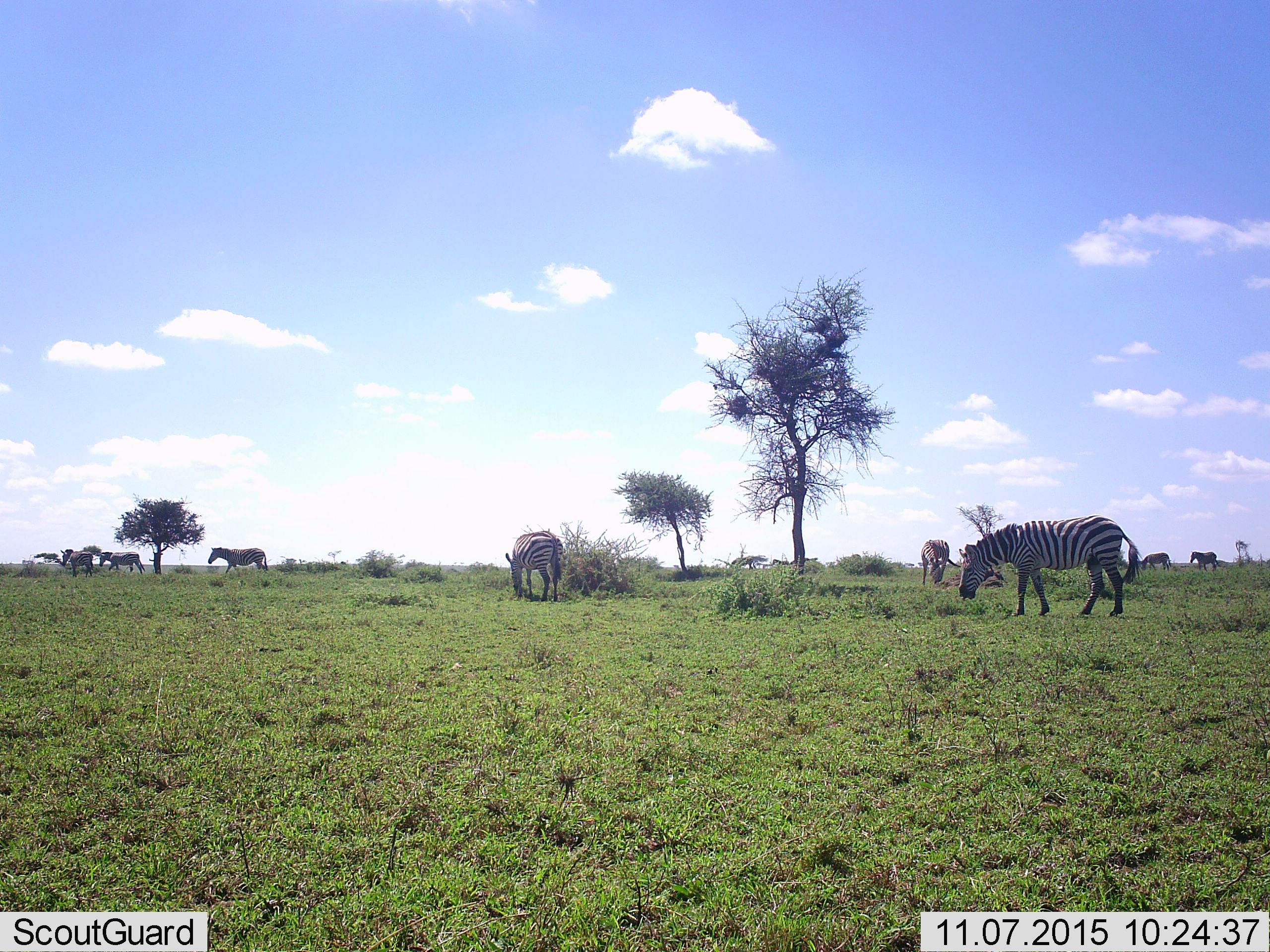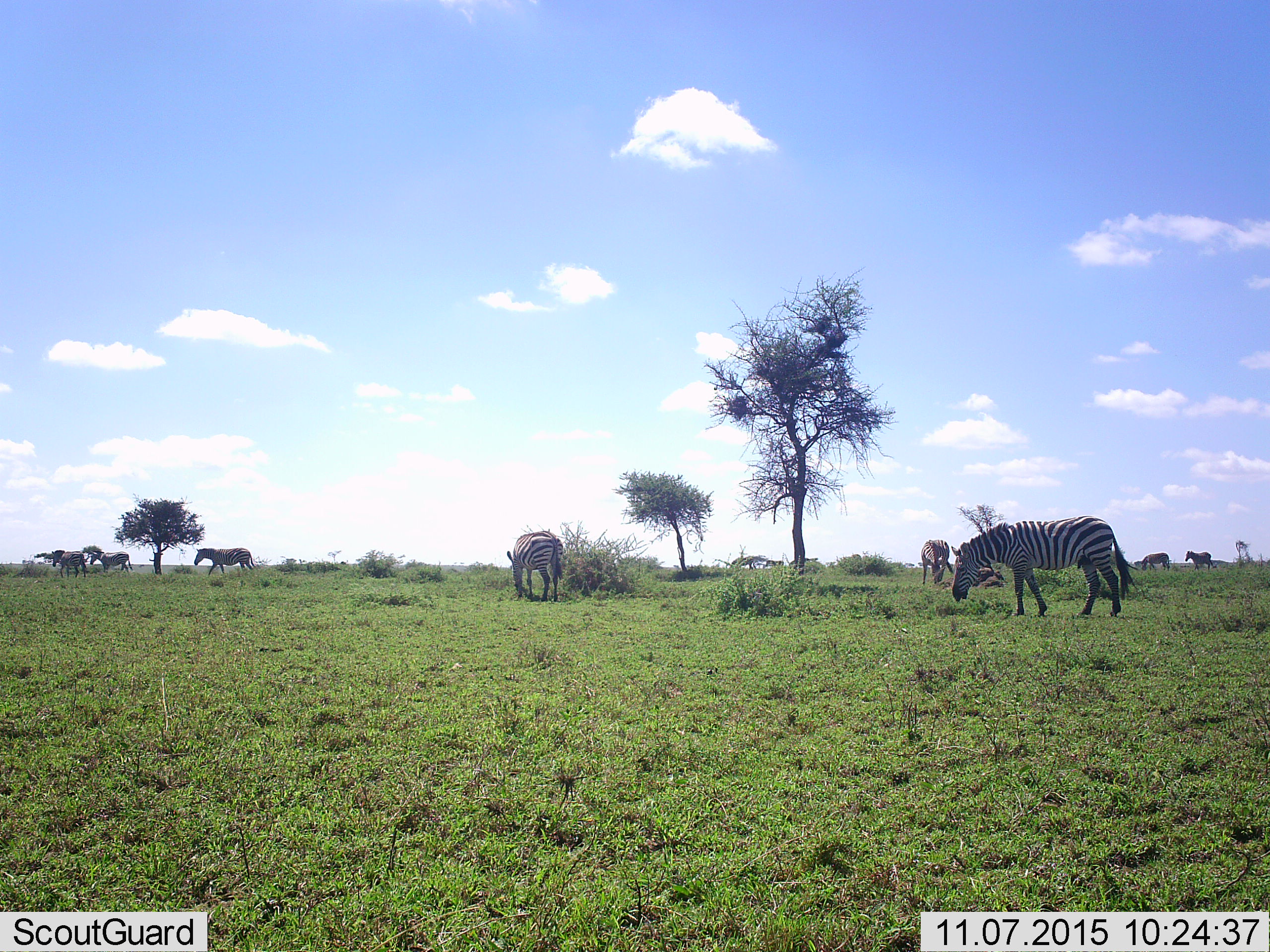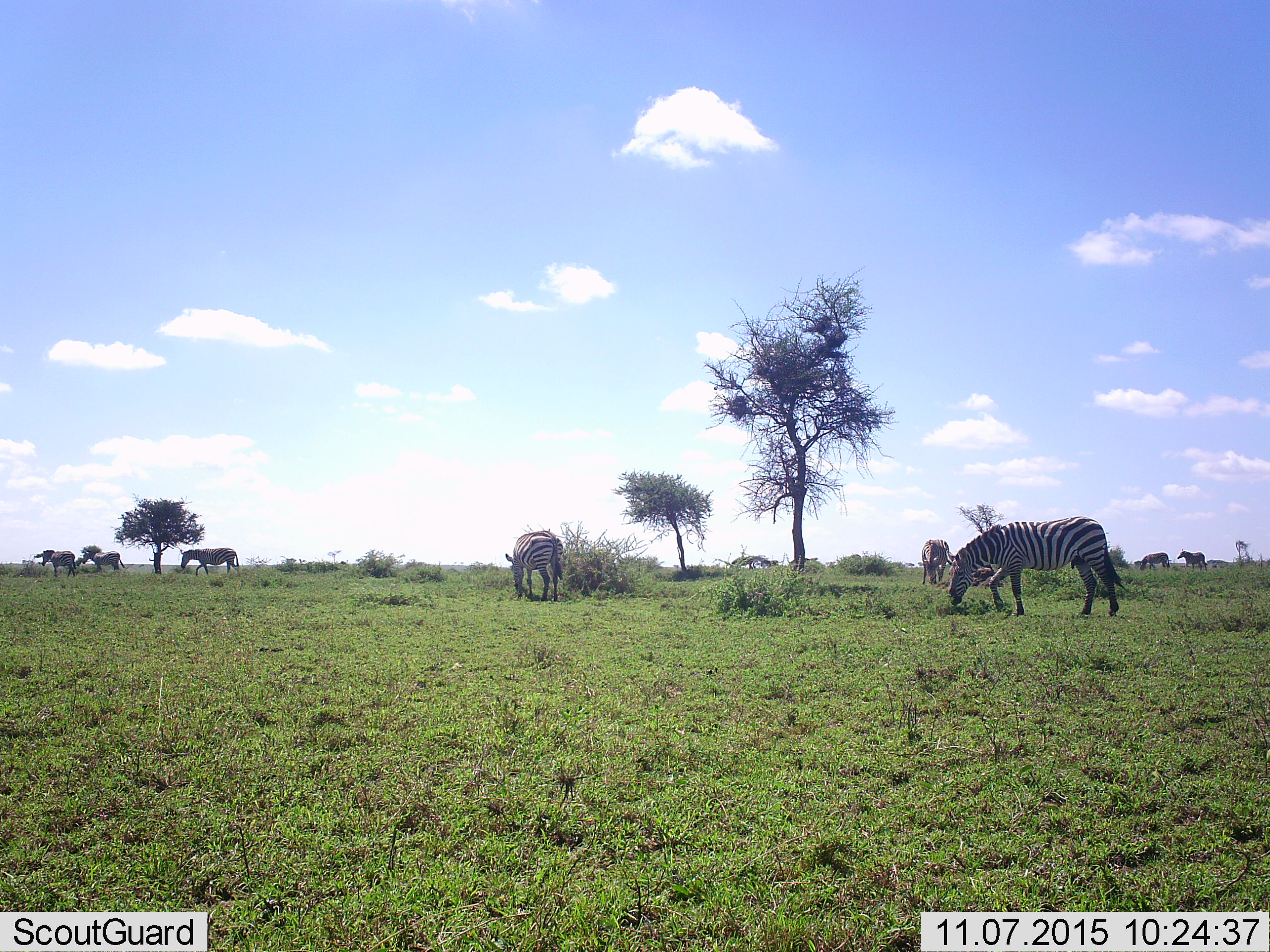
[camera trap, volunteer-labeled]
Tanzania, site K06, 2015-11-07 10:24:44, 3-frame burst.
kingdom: Animalia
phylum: Chordata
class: Mammalia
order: Perissodactyla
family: Equidae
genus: Equus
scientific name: Equus quagga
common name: plains zebra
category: zebra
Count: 9.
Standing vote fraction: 67%.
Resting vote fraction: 0%.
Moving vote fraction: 89%.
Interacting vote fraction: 11%.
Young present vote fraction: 0%.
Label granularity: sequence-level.